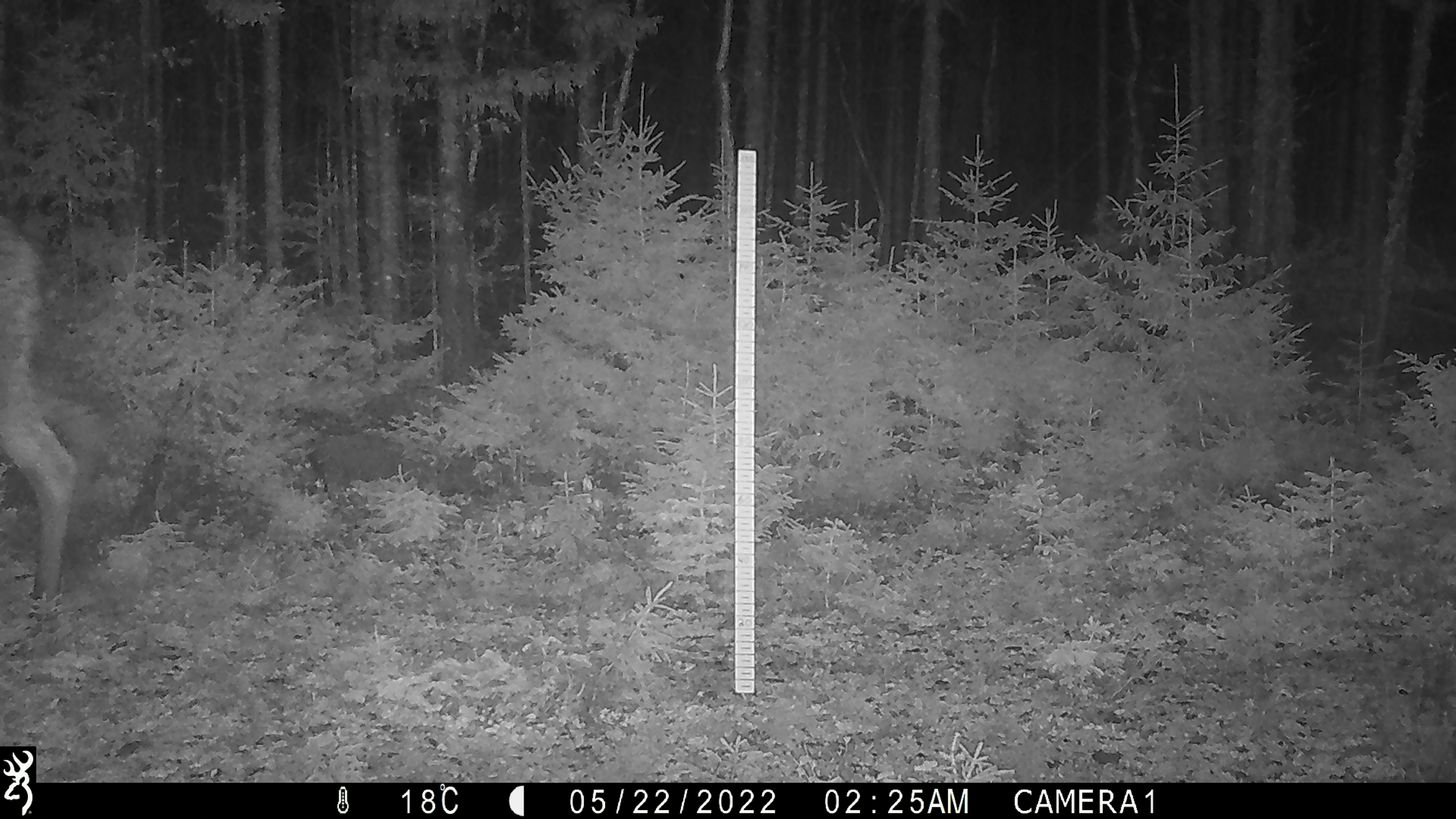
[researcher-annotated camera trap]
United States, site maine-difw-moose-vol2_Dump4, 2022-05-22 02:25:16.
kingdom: Animalia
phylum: Chordata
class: Mammalia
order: Artiodactyla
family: Cervidae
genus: Alces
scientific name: Alces alces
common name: moose